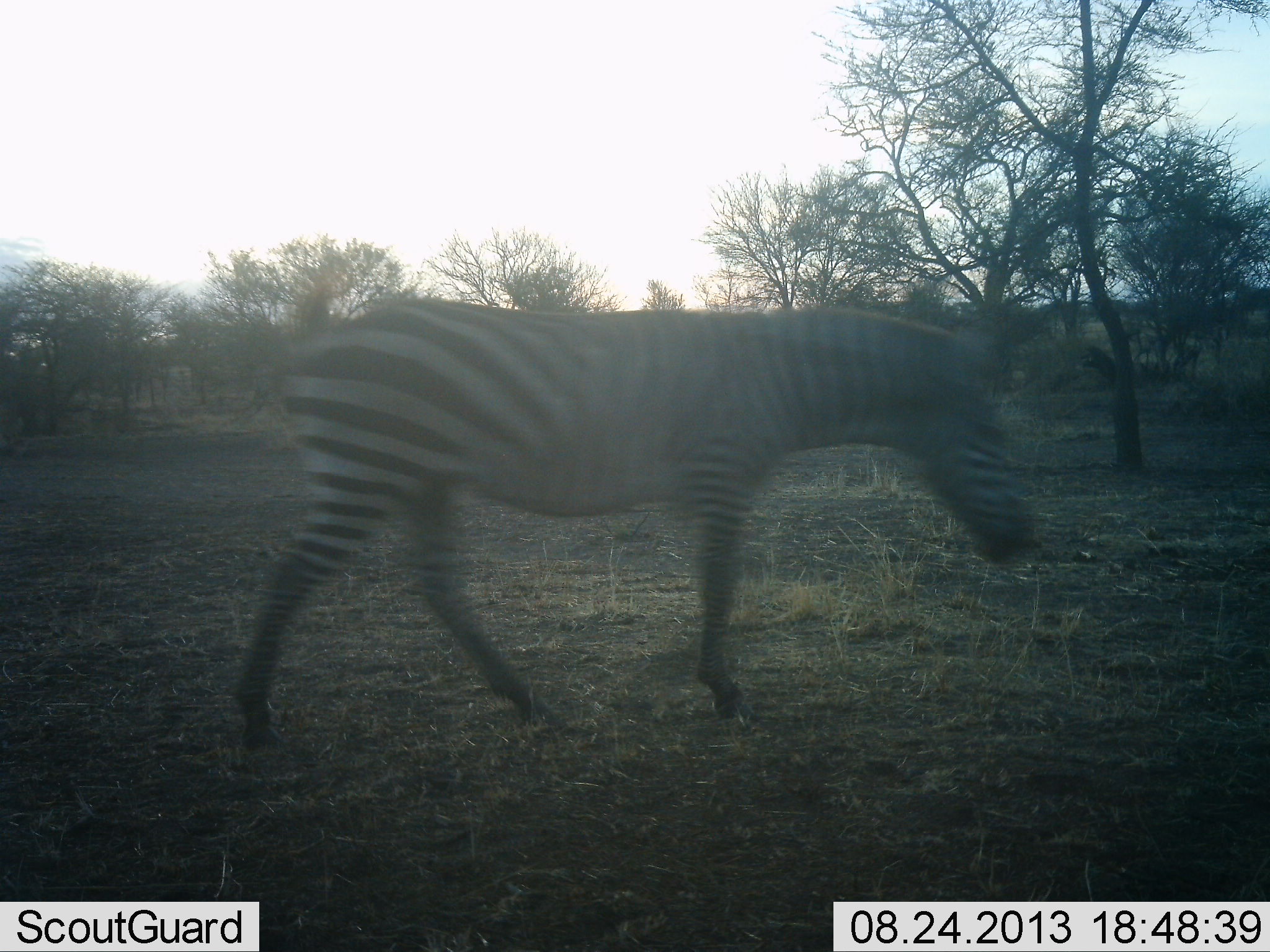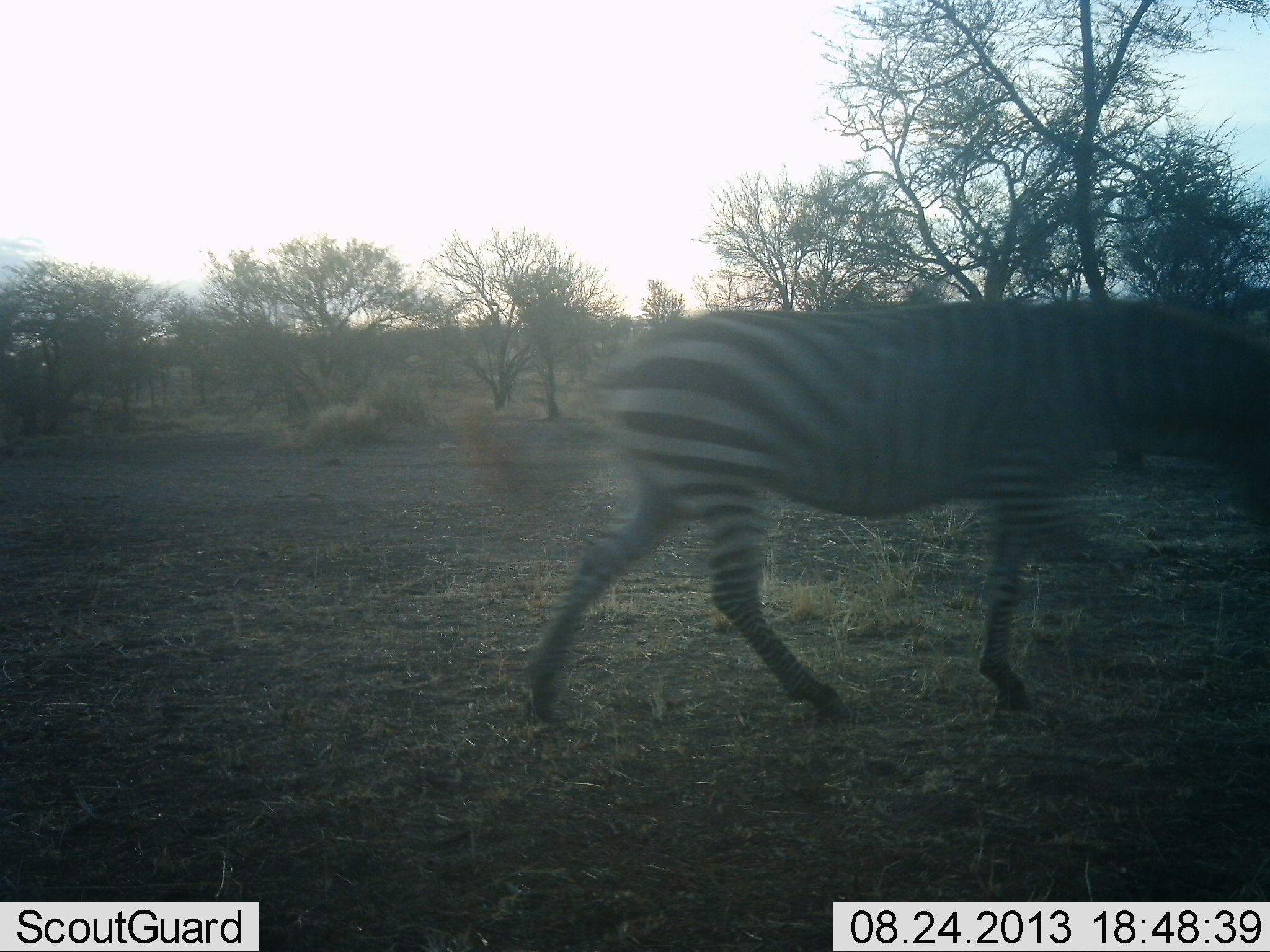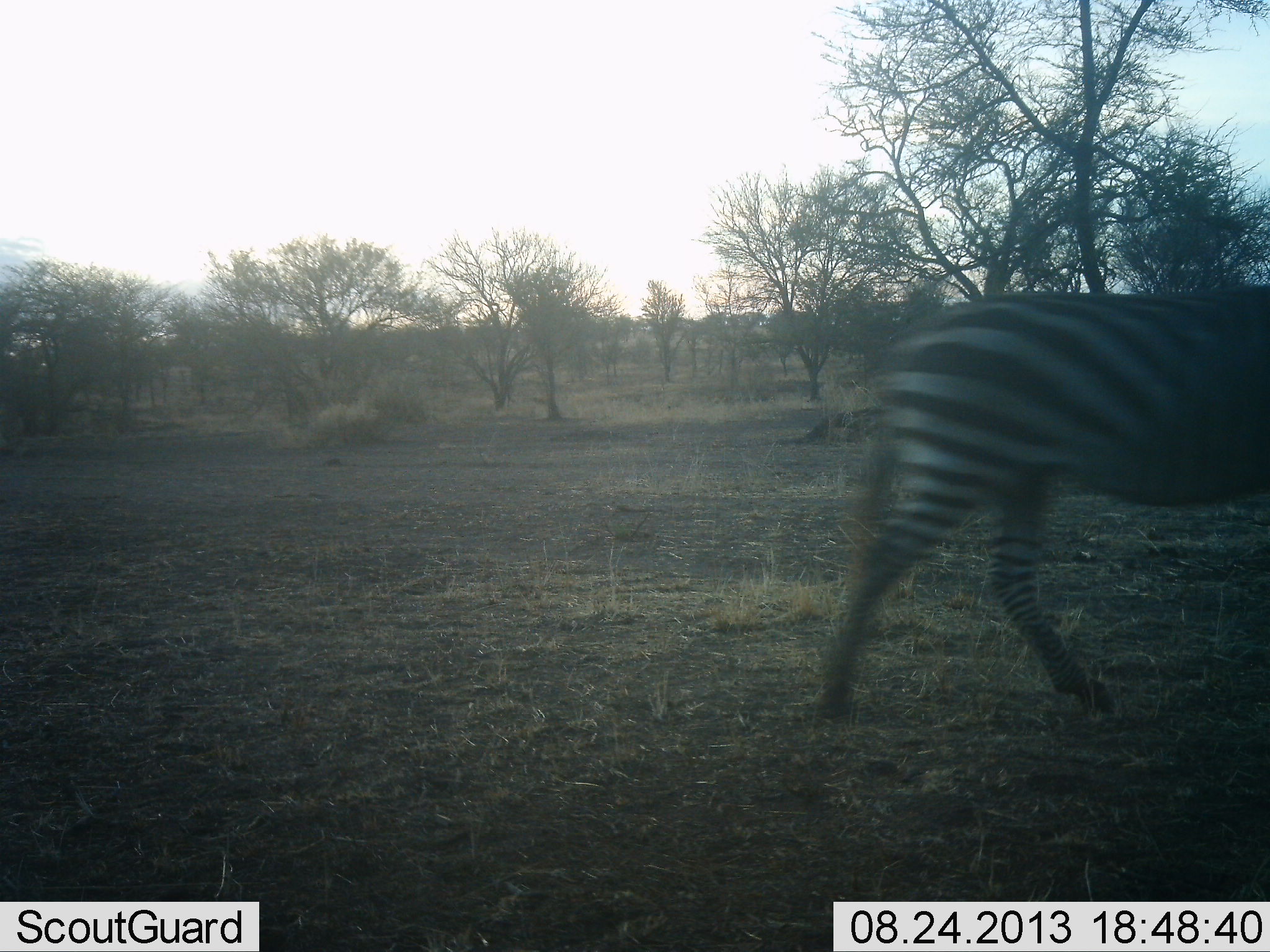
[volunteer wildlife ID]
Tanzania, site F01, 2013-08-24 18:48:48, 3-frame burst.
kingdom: Animalia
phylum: Chordata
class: Mammalia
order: Perissodactyla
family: Equidae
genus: Equus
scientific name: Equus quagga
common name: plains zebra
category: zebra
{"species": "zebra (plains zebra) (Equus quagga)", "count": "1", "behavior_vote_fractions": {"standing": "0%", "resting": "0%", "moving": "96%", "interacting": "4%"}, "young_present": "0%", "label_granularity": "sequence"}